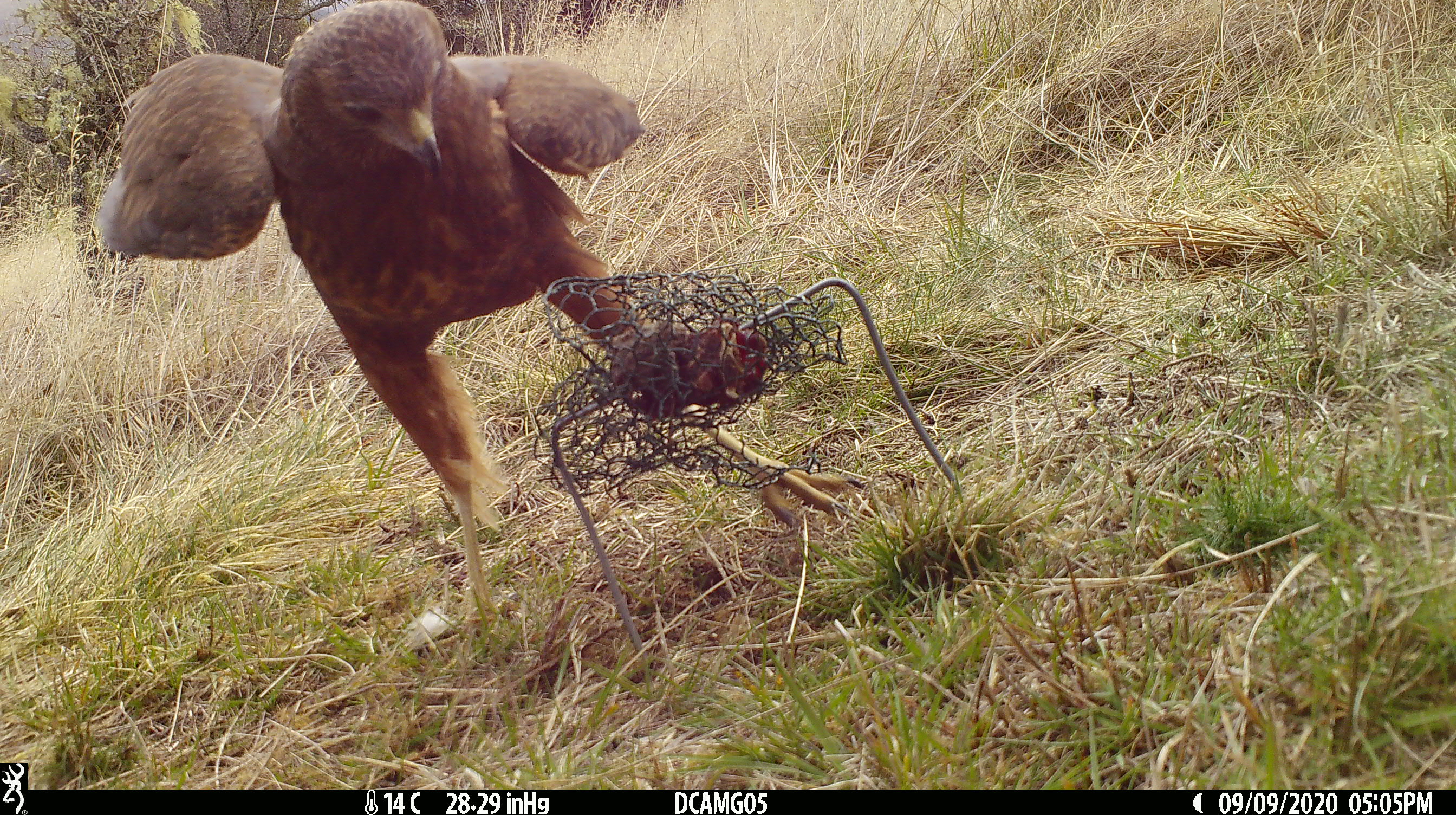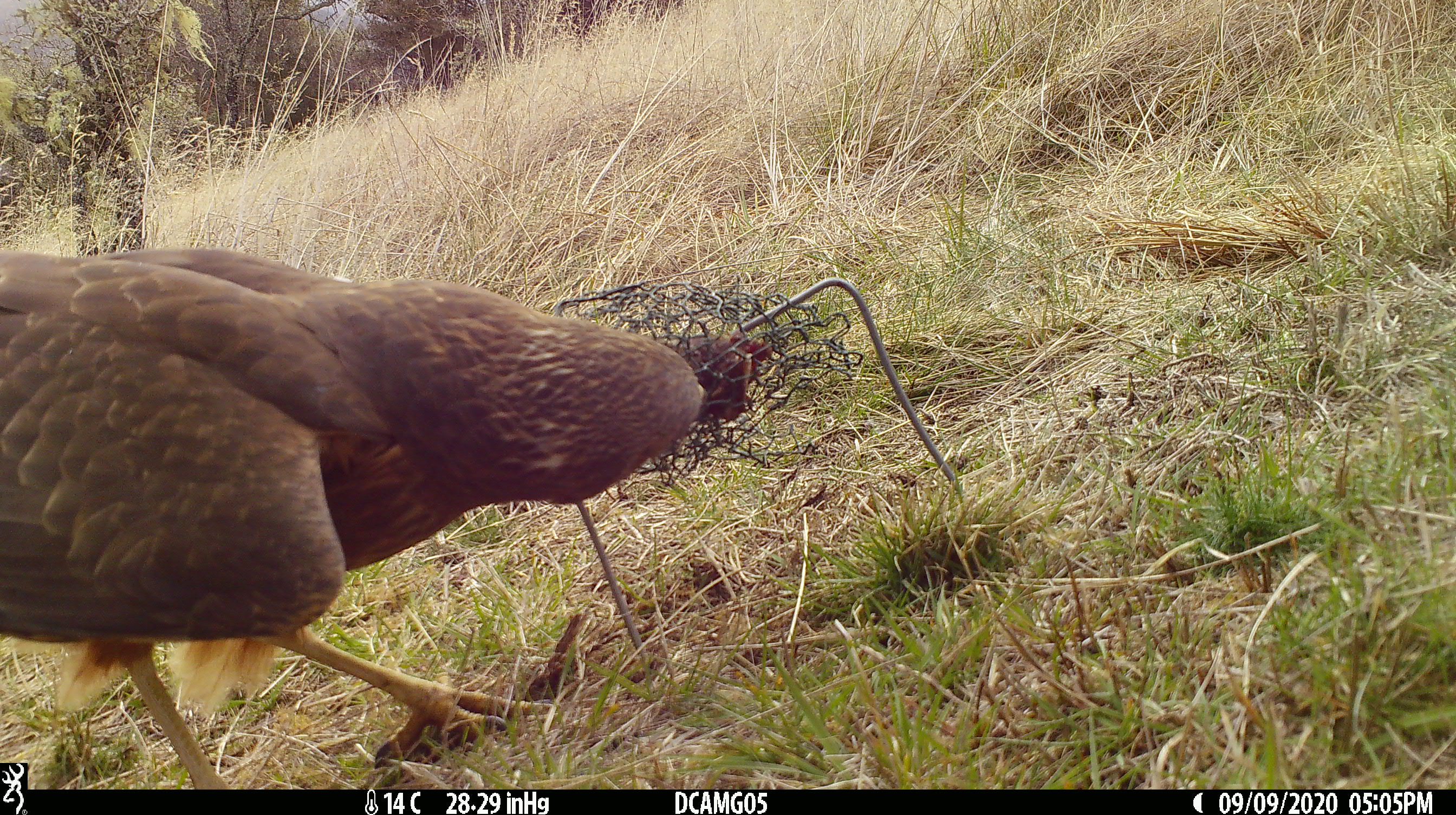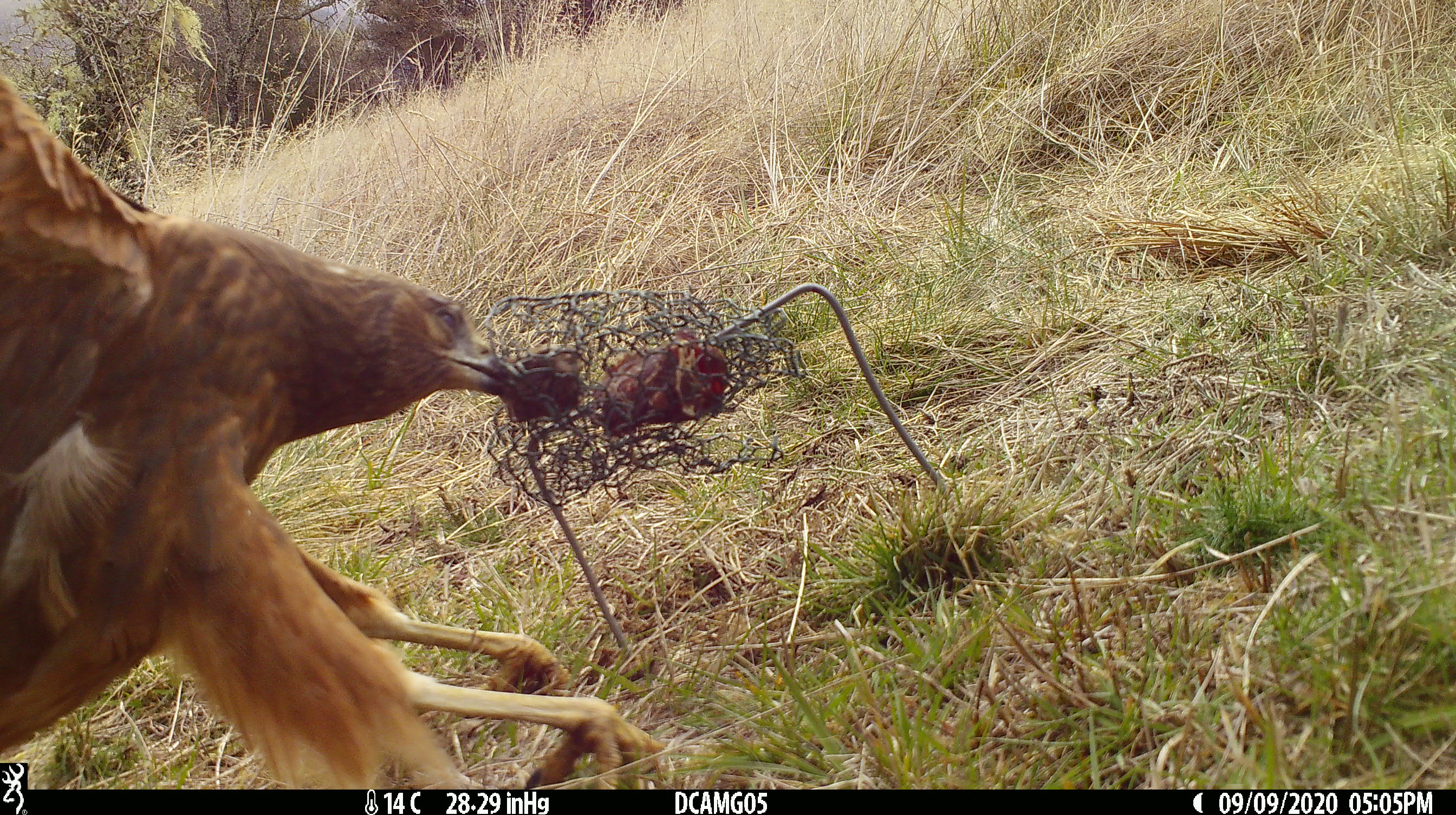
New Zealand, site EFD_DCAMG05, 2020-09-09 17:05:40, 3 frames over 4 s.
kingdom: Animalia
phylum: Chordata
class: Aves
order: Accipitriformes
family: Accipitridae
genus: Circus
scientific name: Circus approximans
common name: swamp harrier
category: harrier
Harrier (swamp harrier) (Circus approximans).